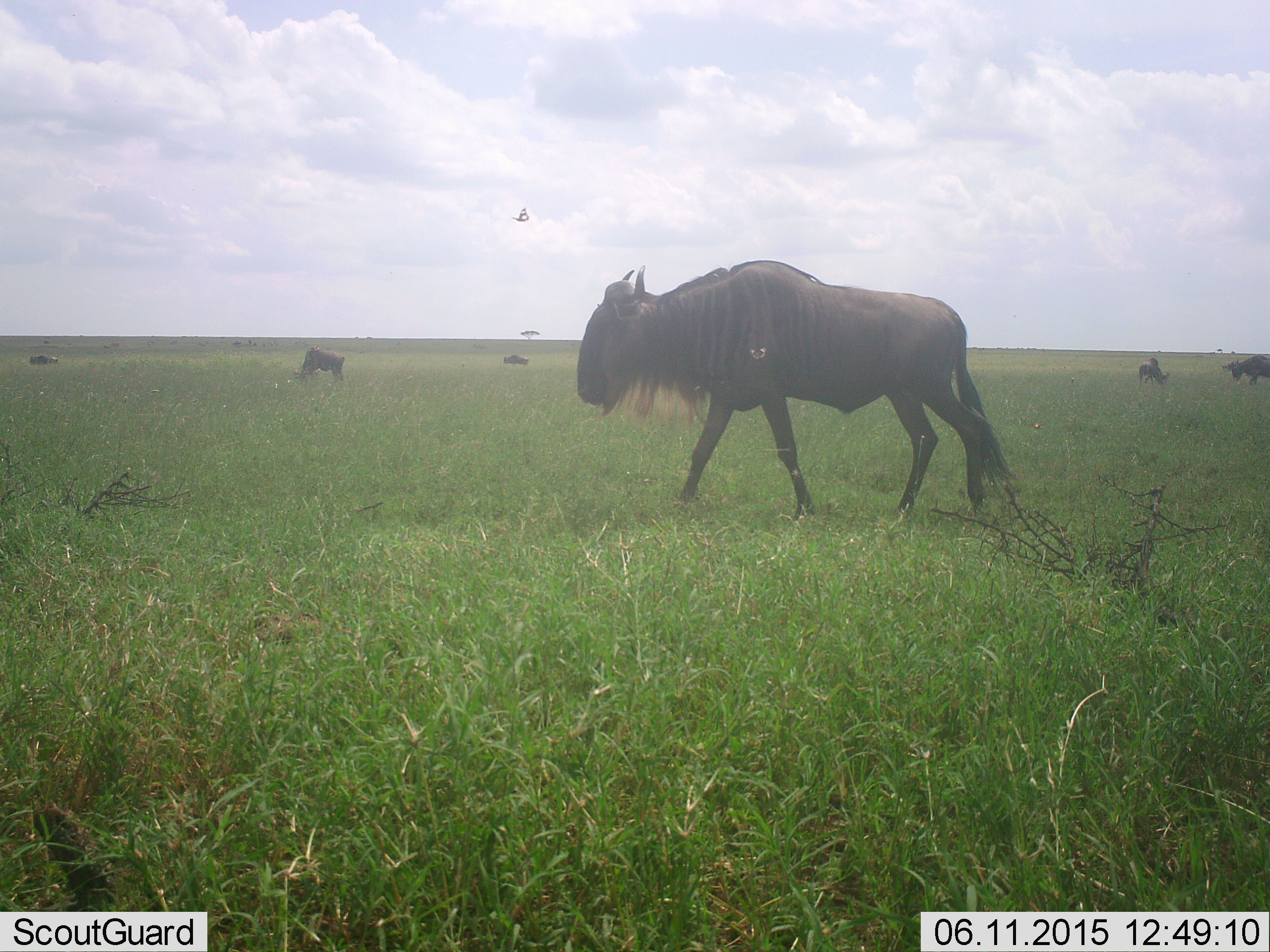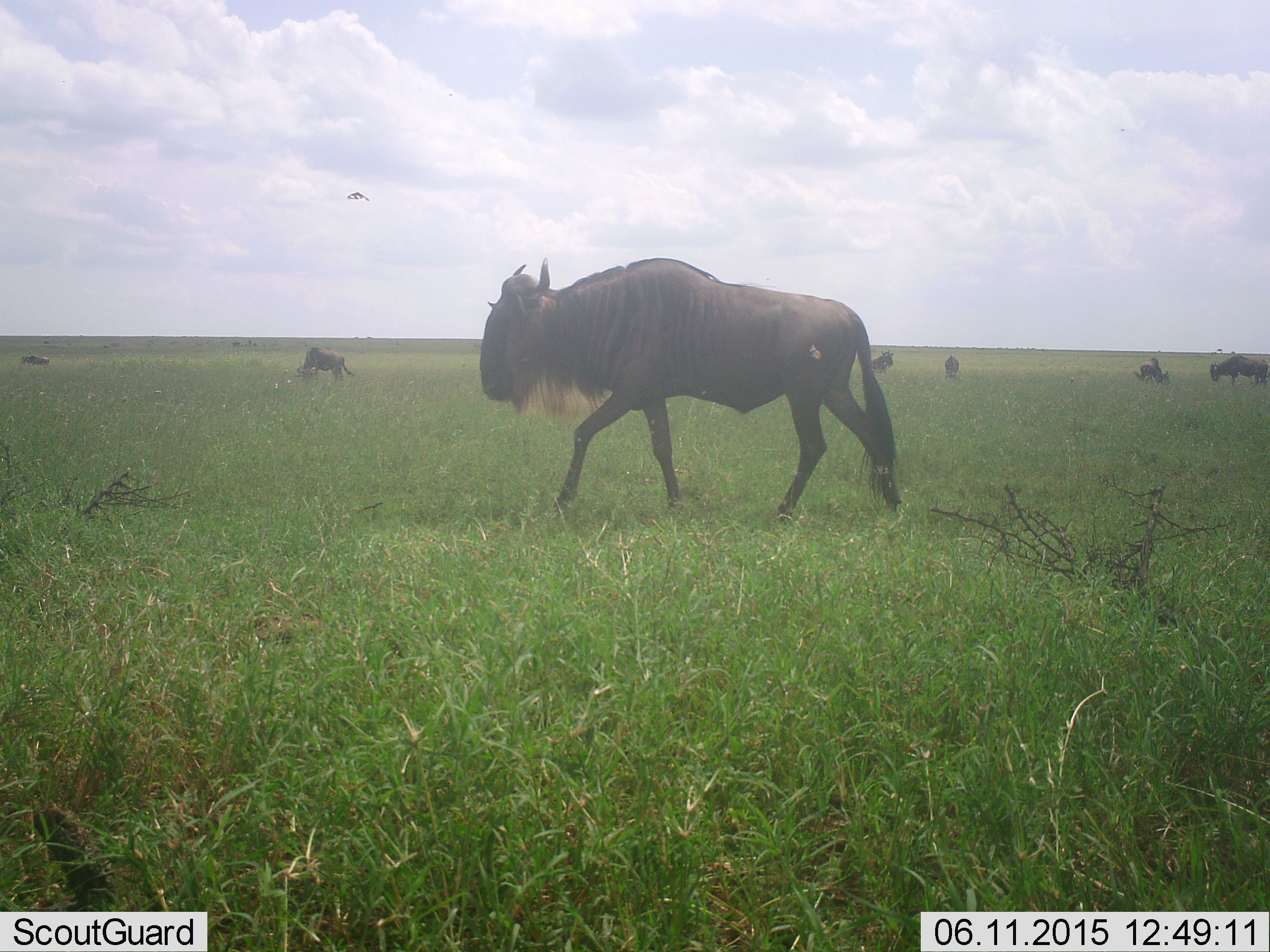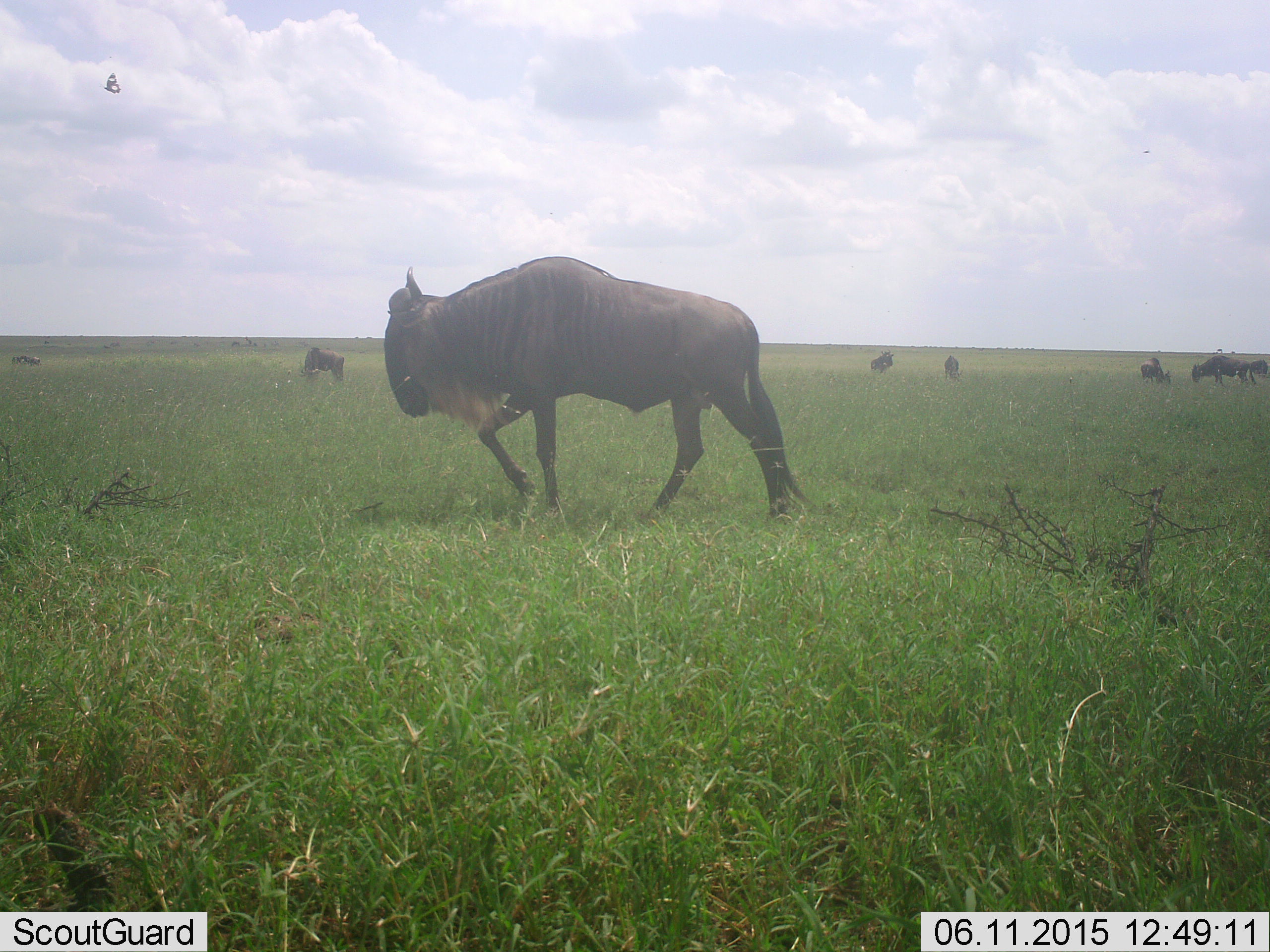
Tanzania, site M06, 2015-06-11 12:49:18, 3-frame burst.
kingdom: Animalia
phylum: Chordata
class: Mammalia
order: Artiodactyla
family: Bovidae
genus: Connochaetes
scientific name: Connochaetes taurinus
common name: blue wildebeest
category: wildebeest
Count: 7.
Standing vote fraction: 30%.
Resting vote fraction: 0%.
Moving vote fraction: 90%.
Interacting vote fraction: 0%.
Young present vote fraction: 0%.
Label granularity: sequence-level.